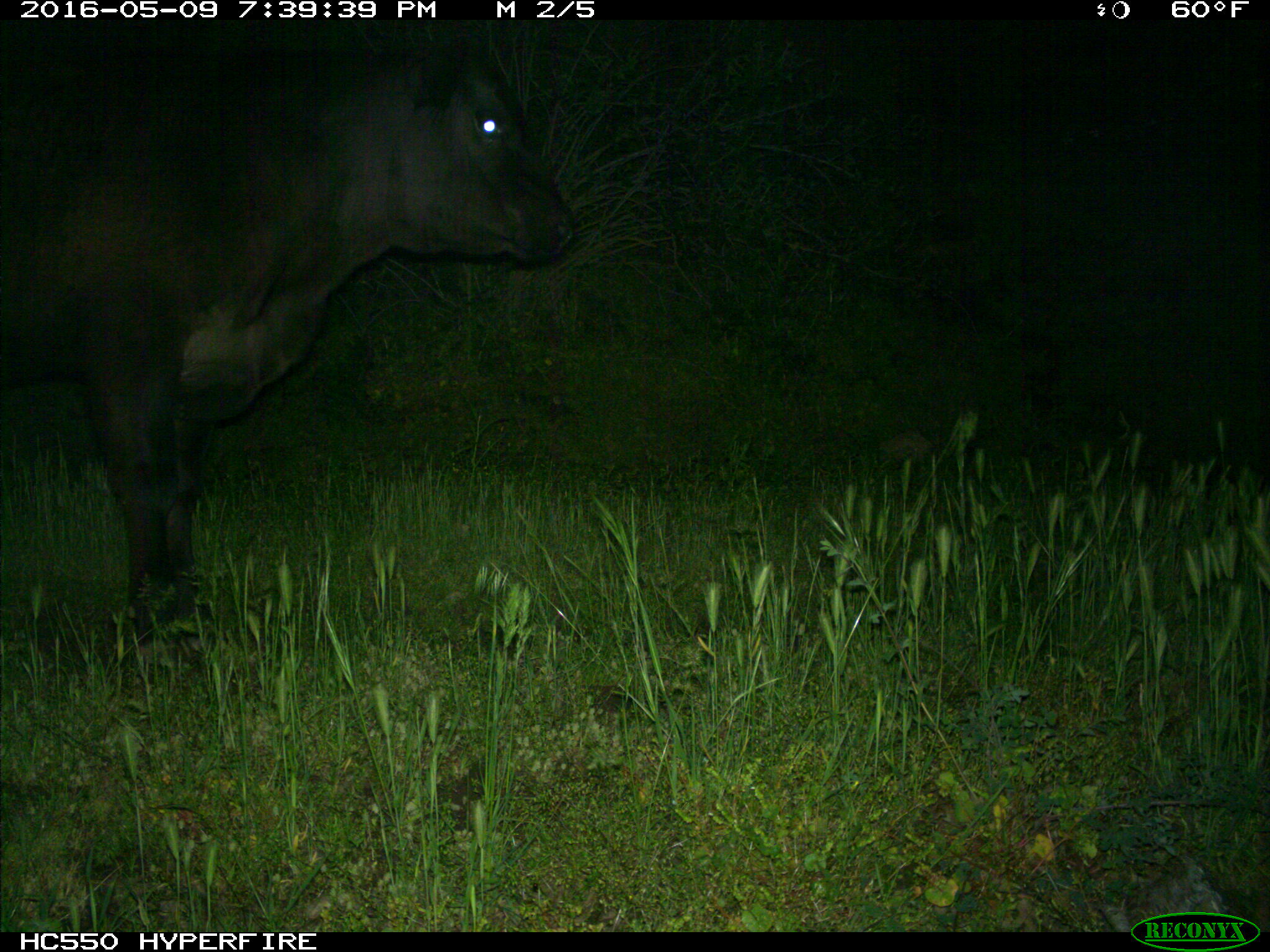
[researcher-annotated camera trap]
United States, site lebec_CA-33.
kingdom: Animalia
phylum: Chordata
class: Mammalia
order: Artiodactyla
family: Bovidae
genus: Bos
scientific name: Bos taurus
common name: domestic cow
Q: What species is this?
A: Bos taurus (domestic cow).